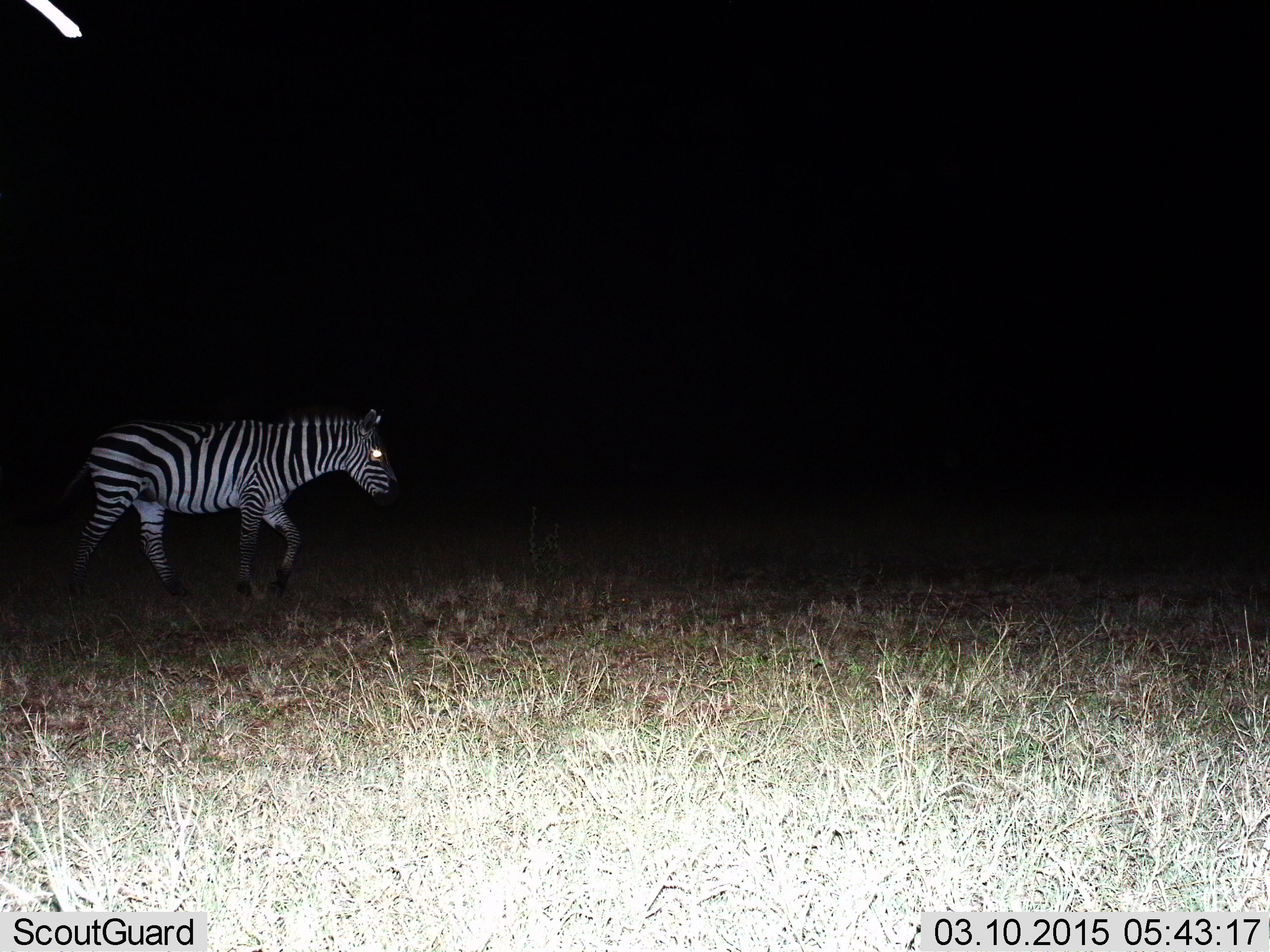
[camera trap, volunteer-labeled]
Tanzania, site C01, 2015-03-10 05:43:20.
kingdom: Animalia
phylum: Chordata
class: Mammalia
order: Perissodactyla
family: Equidae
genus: Equus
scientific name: Equus quagga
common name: plains zebra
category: zebra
Zebra (plains zebra) (Equus quagga), count 1. Behavior (volunteer vote fractions): standing 0%, resting 0%, moving 100%, interacting 0%. Young present (vote fraction): 0%. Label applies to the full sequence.